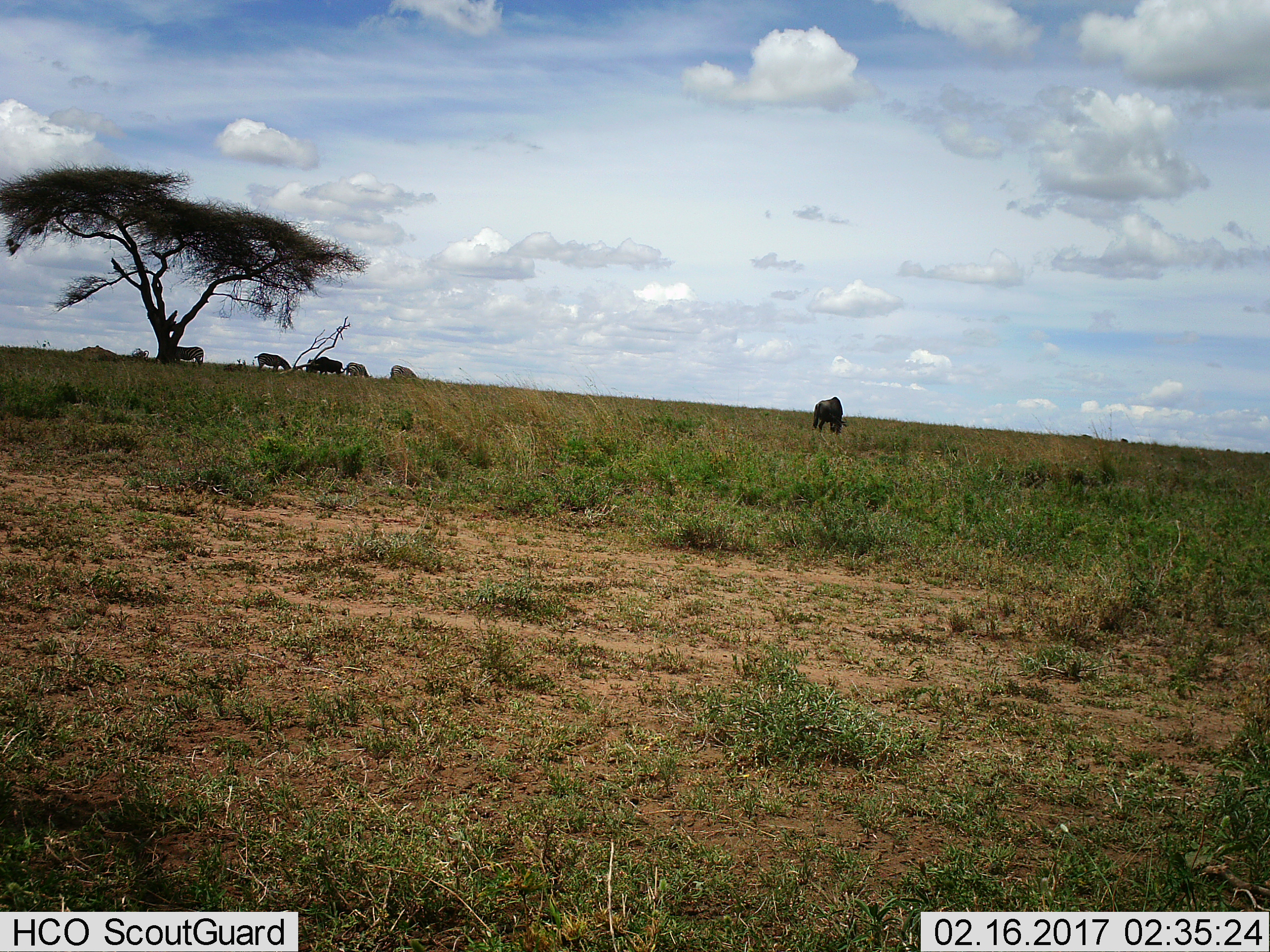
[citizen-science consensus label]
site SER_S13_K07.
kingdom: Animalia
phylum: Chordata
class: Mammalia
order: Artiodactyla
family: Bovidae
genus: Connochaetes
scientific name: Connochaetes taurinus taurinus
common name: blue wildebeest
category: wildebeestblue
Wildebeestblue (blue wildebeest) (Connochaetes taurinus taurinus), count 2. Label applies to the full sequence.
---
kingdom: Animalia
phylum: Chordata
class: Mammalia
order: Perissodactyla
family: Equidae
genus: Equus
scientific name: Equus quagga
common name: plains zebra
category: zebraplains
Zebraplains (plains zebra) (Equus quagga), count 4. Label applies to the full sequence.